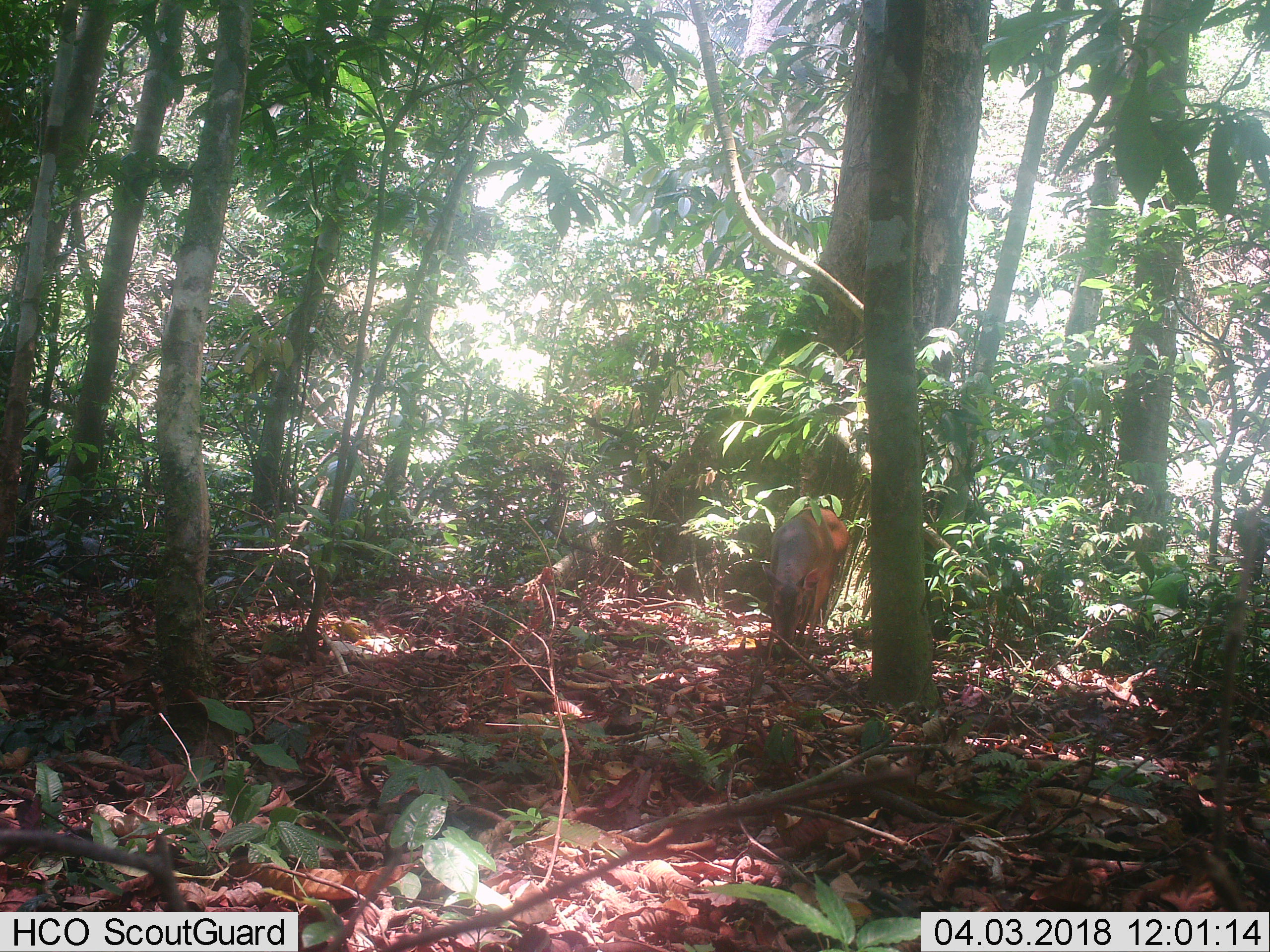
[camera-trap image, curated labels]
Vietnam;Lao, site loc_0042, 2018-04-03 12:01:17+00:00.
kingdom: Animalia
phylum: Chordata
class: Mammalia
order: Artiodactyla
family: Cervidae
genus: Muntiacus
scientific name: Muntiacus vuquangensis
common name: large-antlered muntjac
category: large antlered muntjac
Large antlered muntjac (large-antlered muntjac) (Muntiacus vuquangensis). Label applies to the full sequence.